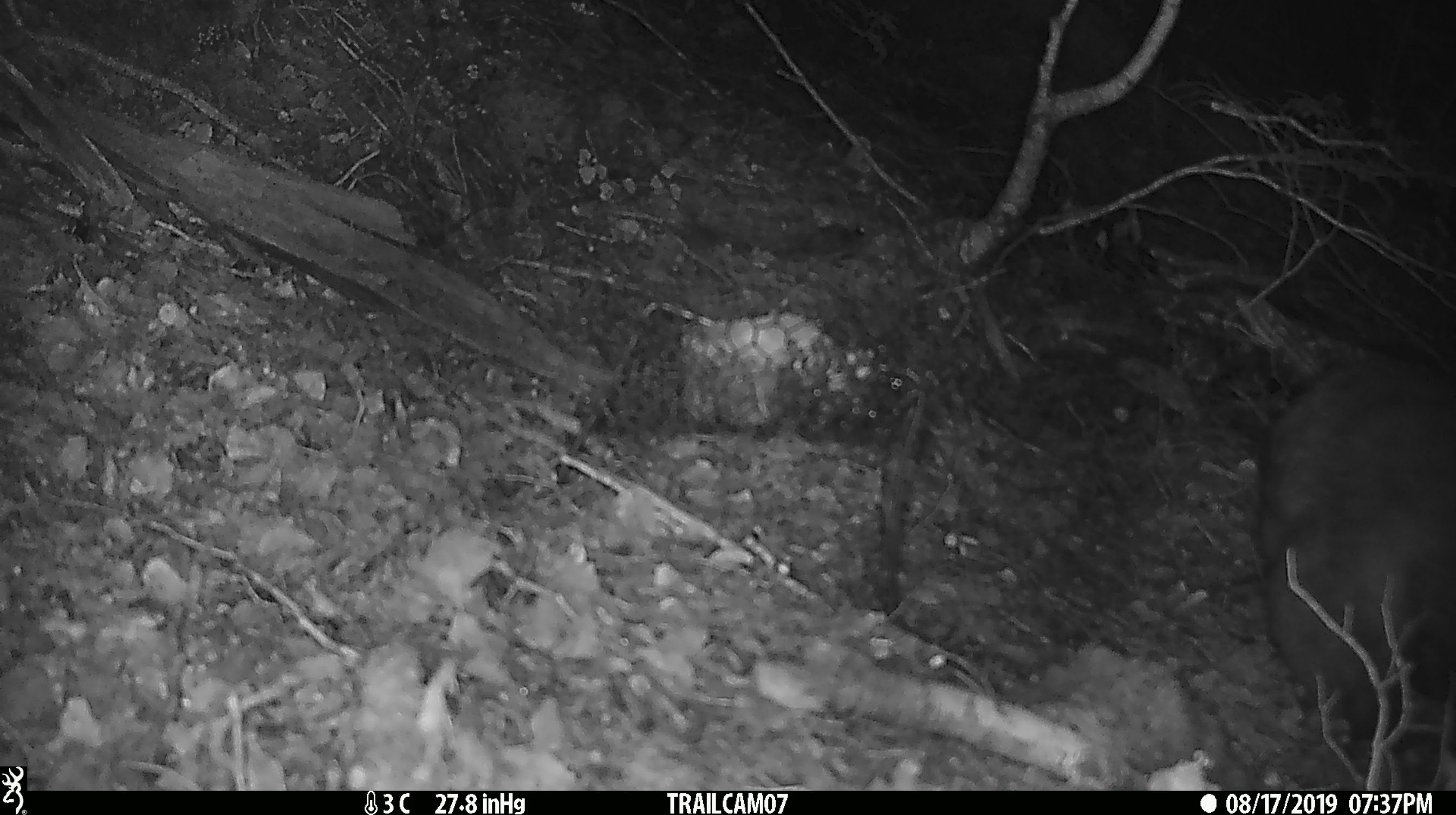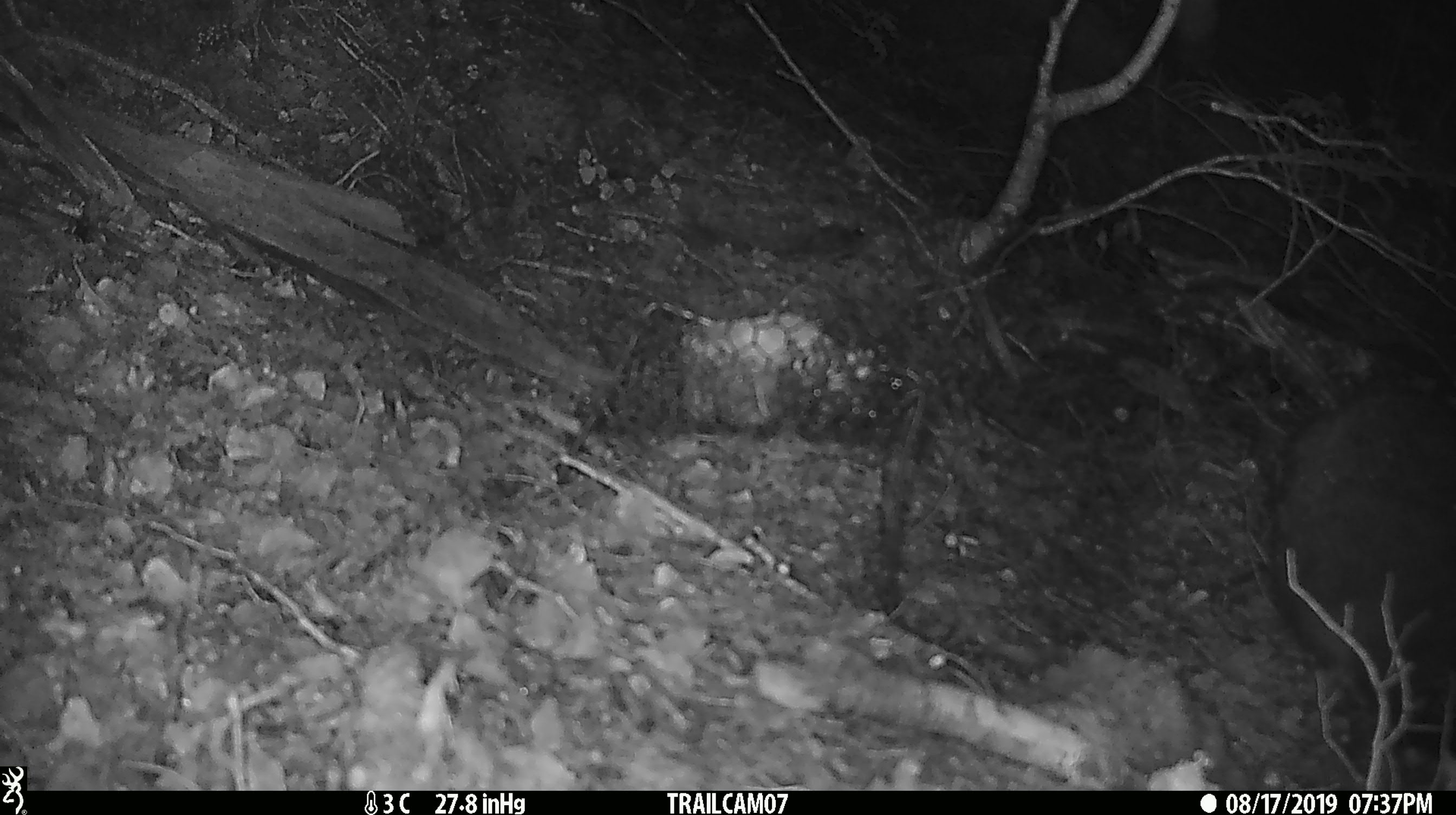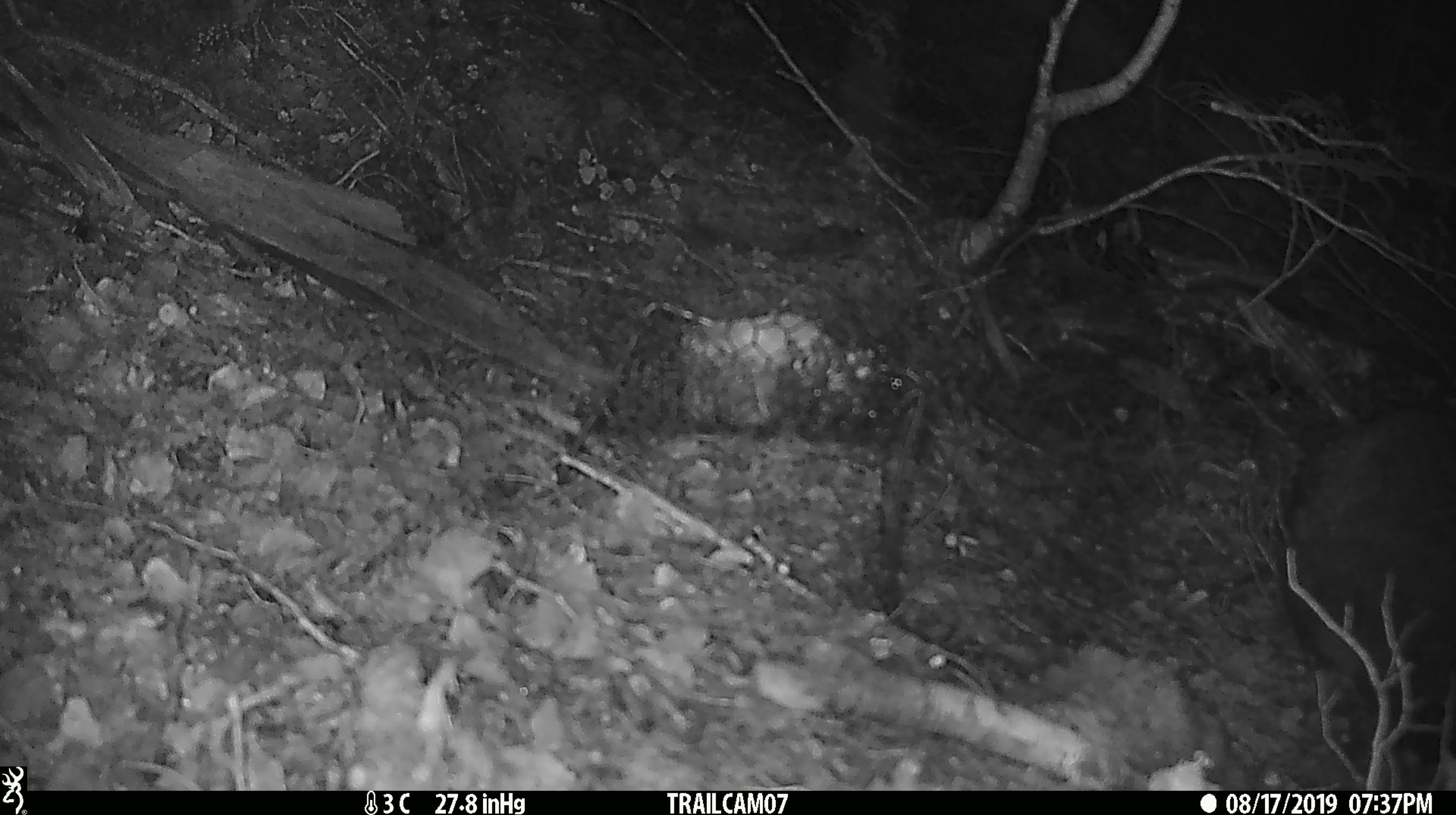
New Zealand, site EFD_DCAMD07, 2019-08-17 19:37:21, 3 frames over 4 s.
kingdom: Animalia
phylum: Chordata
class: Mammalia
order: Diprotodontia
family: Phalangeridae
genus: Trichosurus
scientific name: Trichosurus vulpecula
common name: common brushtail possum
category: possum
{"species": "possum (common brushtail possum) (Trichosurus vulpecula)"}